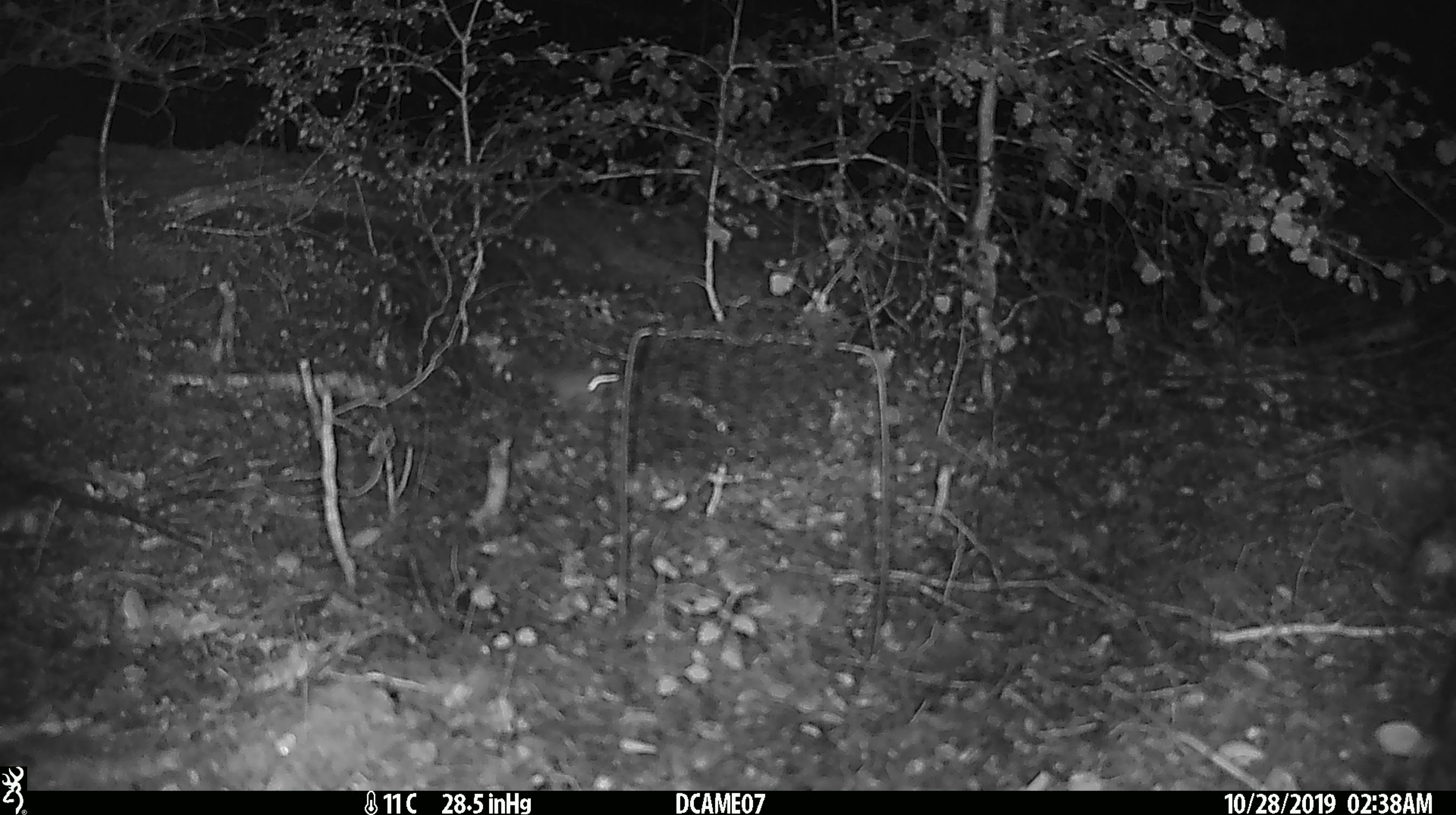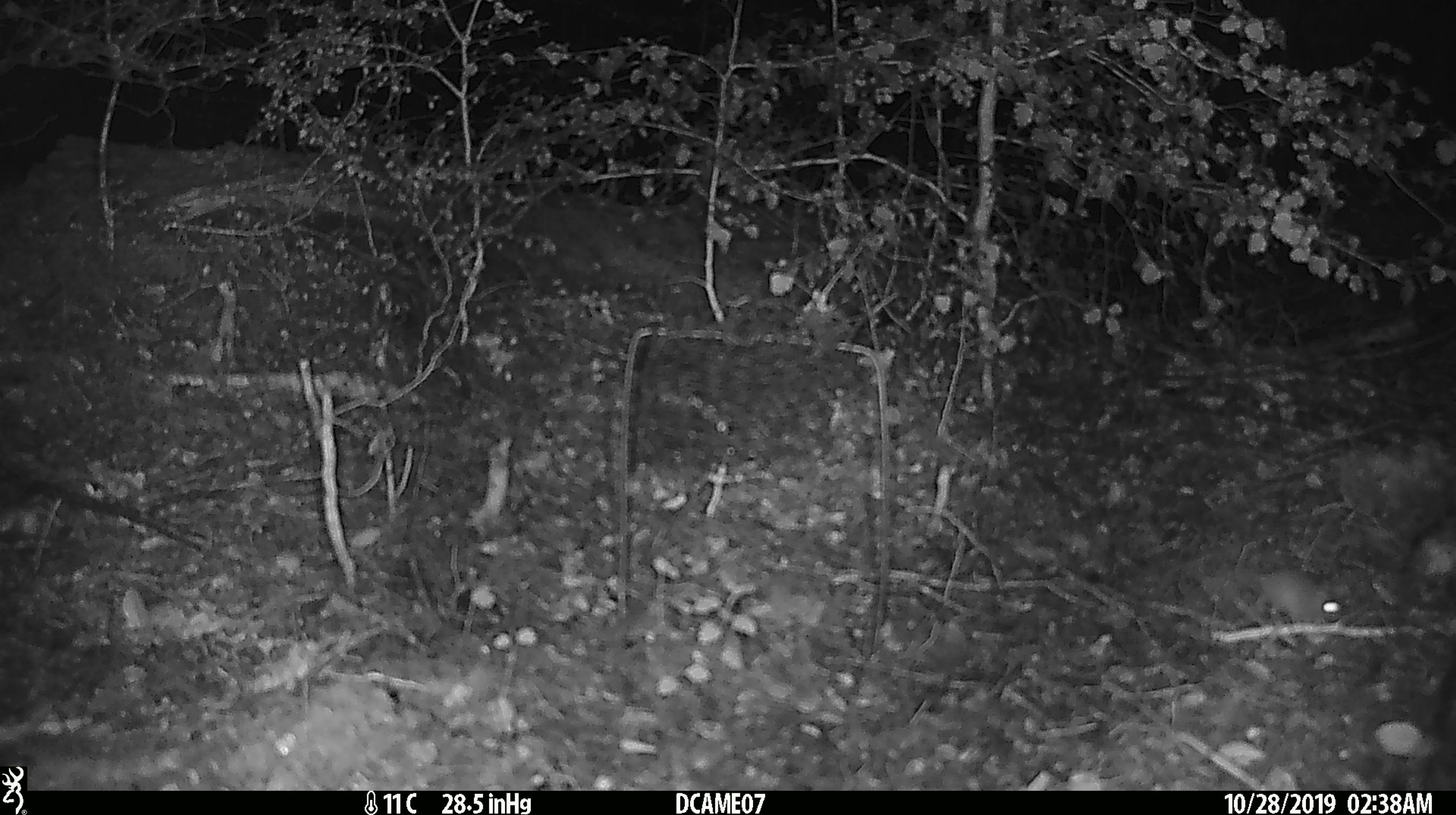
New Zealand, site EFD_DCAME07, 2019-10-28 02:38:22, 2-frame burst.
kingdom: Animalia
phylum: Chordata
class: Mammalia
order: Rodentia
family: Muridae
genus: Mus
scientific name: Mus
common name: mouse